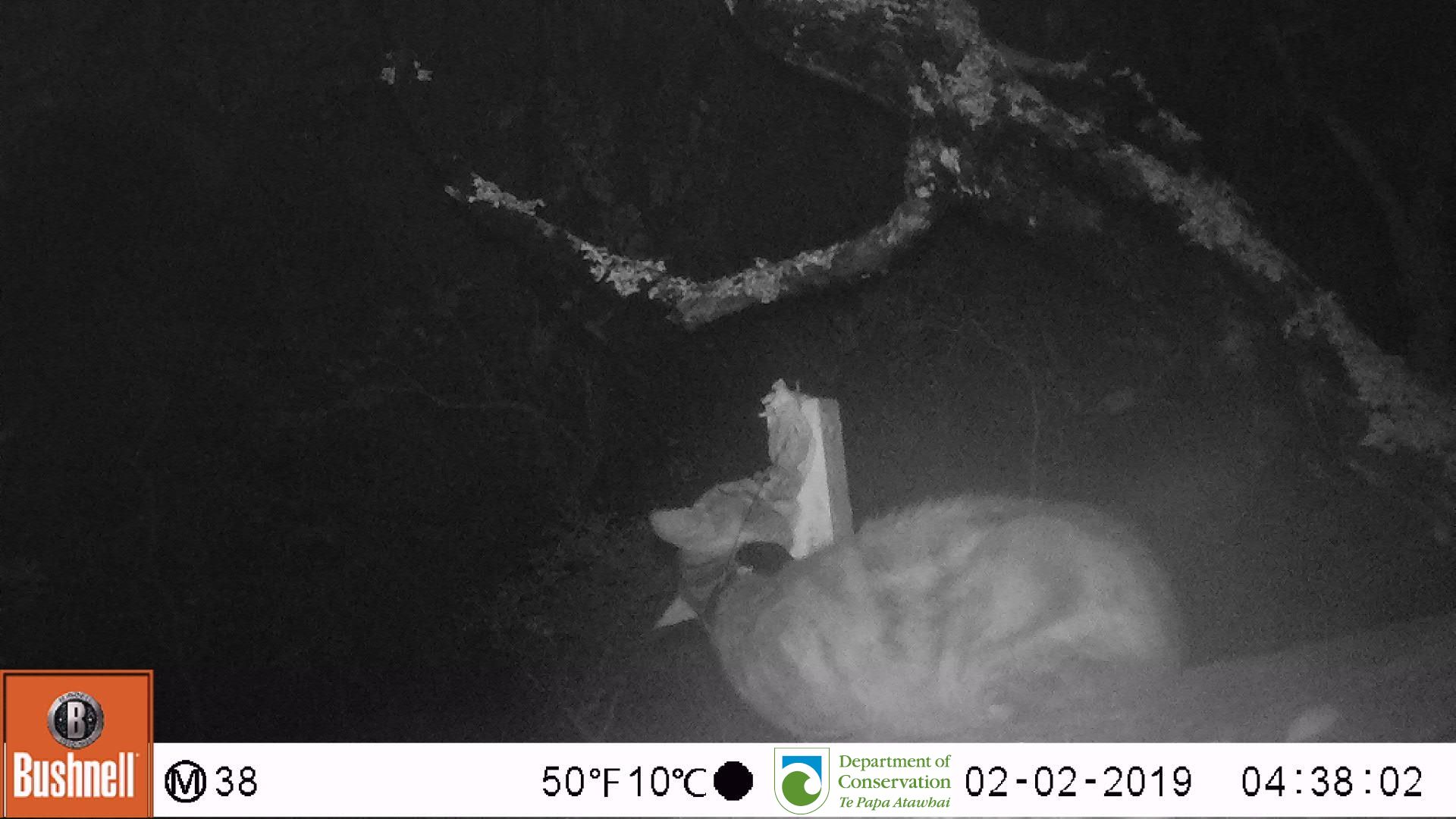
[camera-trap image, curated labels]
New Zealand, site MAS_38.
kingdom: Animalia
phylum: Chordata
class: Mammalia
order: Carnivora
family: Felidae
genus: Felis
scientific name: Felis catus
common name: domestic cat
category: cat